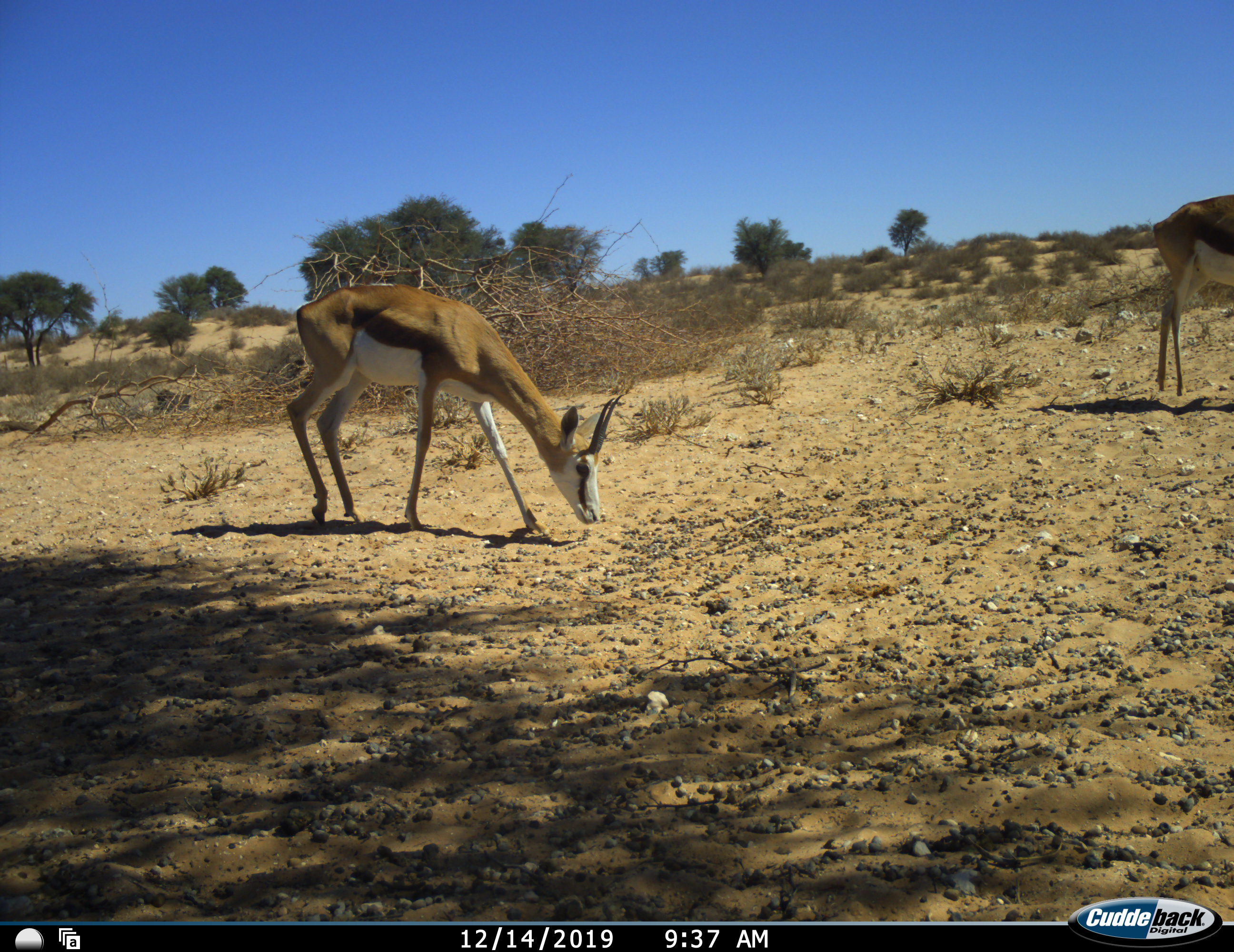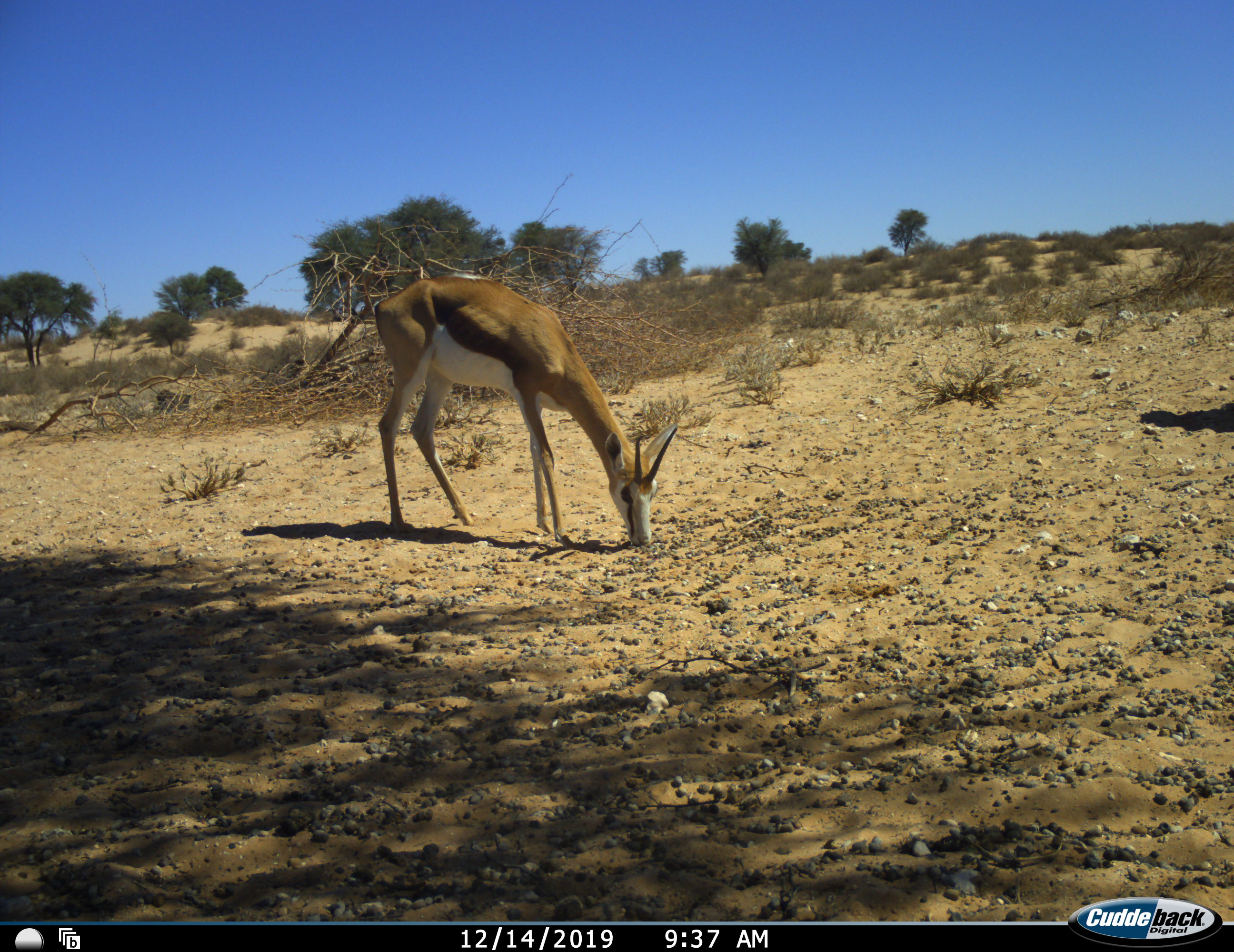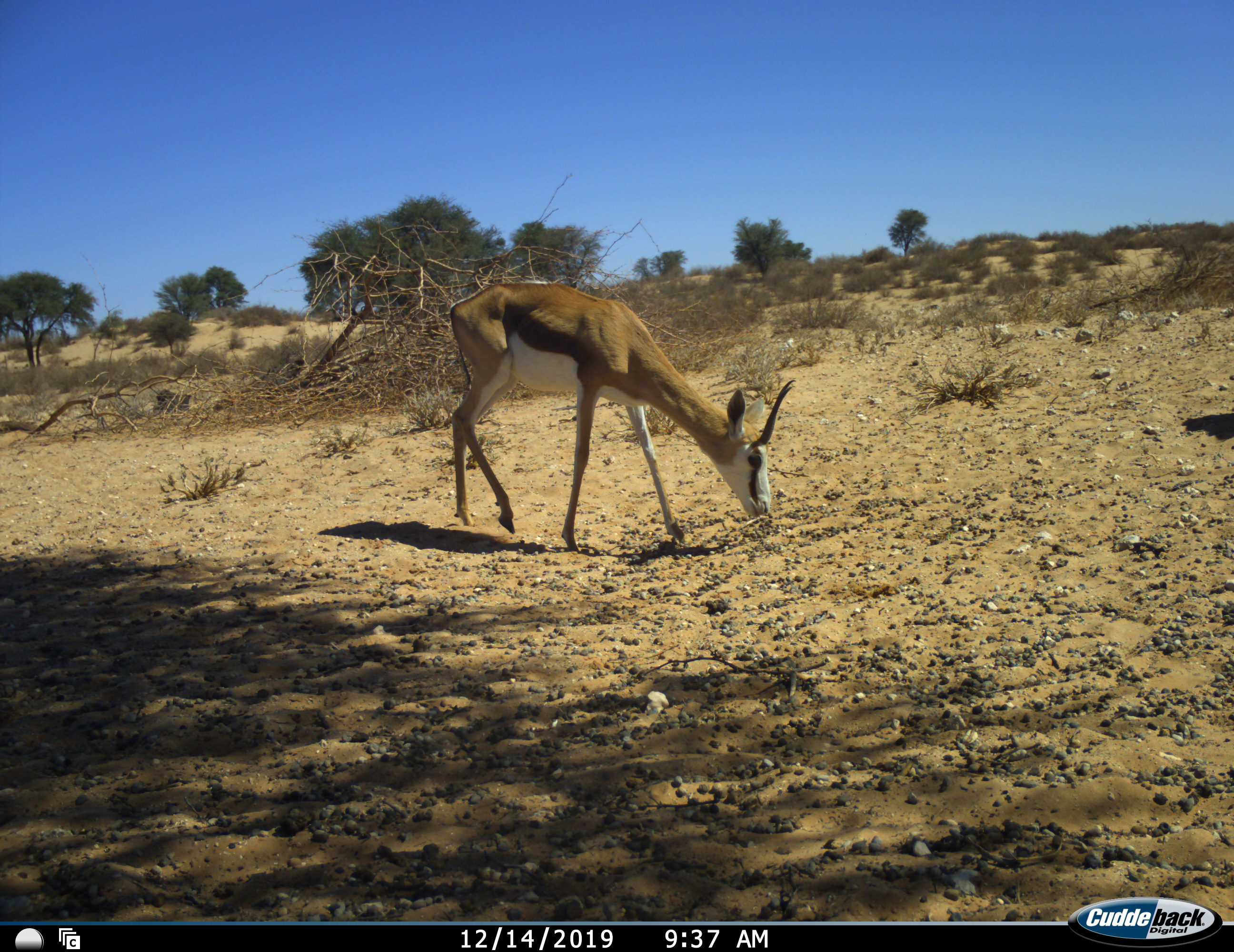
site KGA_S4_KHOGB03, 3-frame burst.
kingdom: Animalia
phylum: Chordata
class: Mammalia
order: Artiodactyla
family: Bovidae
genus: Antidorcas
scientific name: Antidorcas marsupialis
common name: springbok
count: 2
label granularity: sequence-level